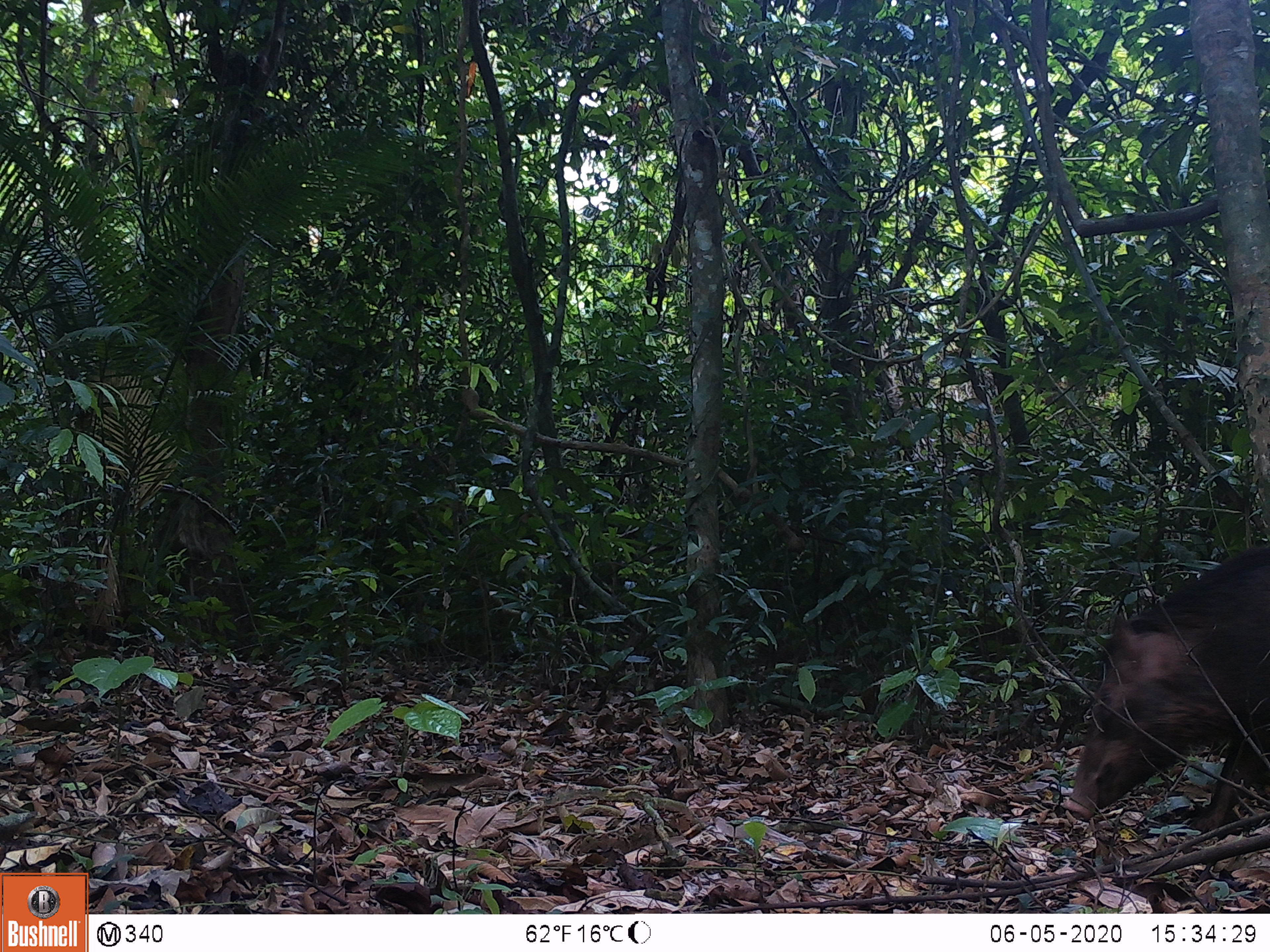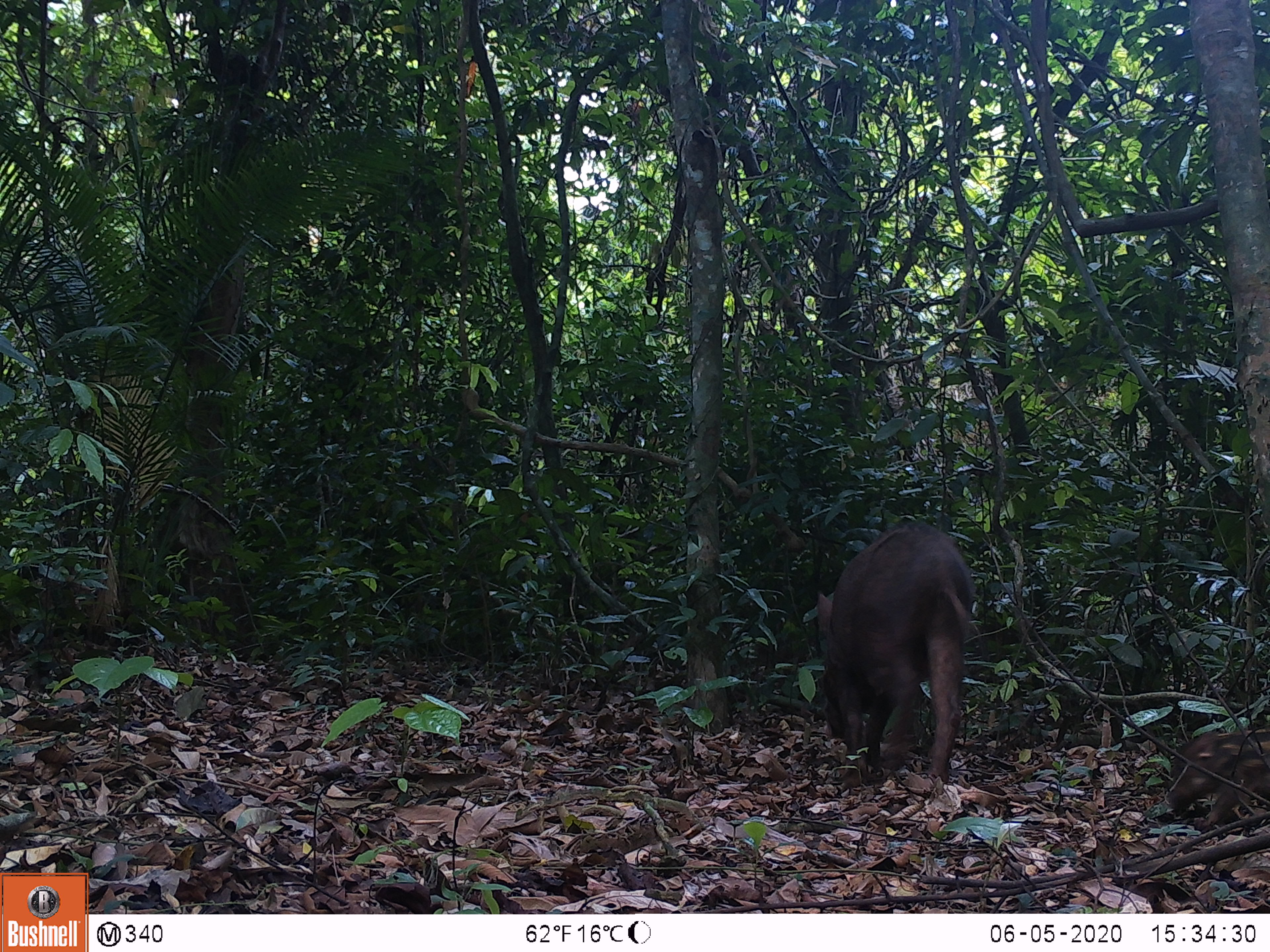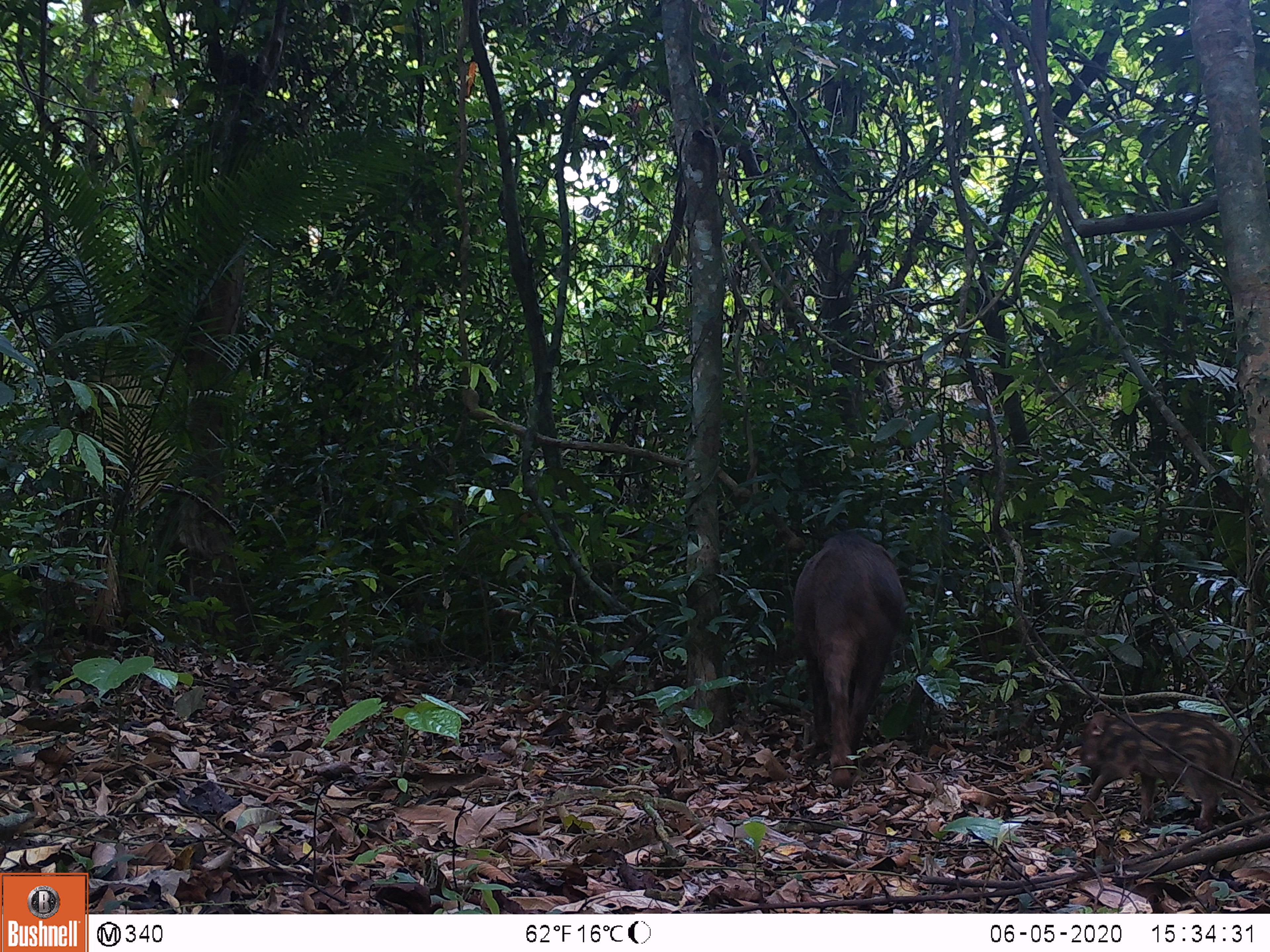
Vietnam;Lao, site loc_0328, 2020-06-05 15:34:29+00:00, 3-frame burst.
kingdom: Animalia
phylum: Chordata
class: Mammalia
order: Artiodactyla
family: Suidae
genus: Sus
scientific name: Sus scrofa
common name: eurasian wild pig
Eurasian wild pig (Sus scrofa). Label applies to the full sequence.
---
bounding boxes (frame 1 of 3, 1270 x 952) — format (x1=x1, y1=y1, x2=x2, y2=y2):
eurasian wild pig: (x1=1058, y1=542, x2=1270, y2=833)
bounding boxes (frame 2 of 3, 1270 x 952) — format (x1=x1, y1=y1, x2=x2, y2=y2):
eurasian wild pig: (x1=813, y1=518, x2=977, y2=786); (x1=1162, y1=723, x2=1270, y2=829)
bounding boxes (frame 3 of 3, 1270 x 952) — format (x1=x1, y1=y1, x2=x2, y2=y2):
eurasian wild pig: (x1=788, y1=528, x2=907, y2=788); (x1=1079, y1=708, x2=1258, y2=833)